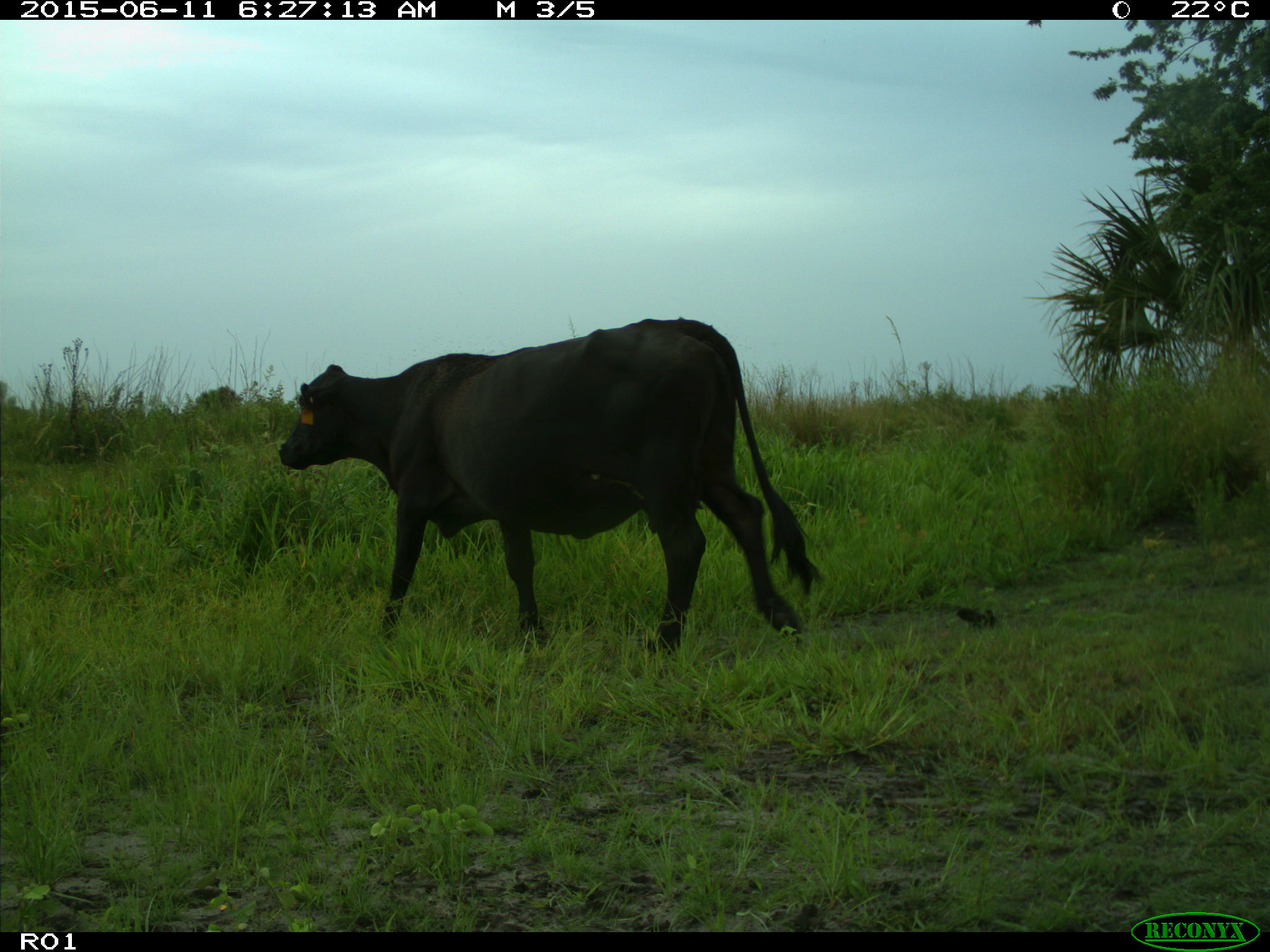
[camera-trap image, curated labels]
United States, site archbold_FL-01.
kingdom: Animalia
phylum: Chordata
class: Mammalia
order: Artiodactyla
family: Bovidae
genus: Bos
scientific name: Bos taurus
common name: domestic cow